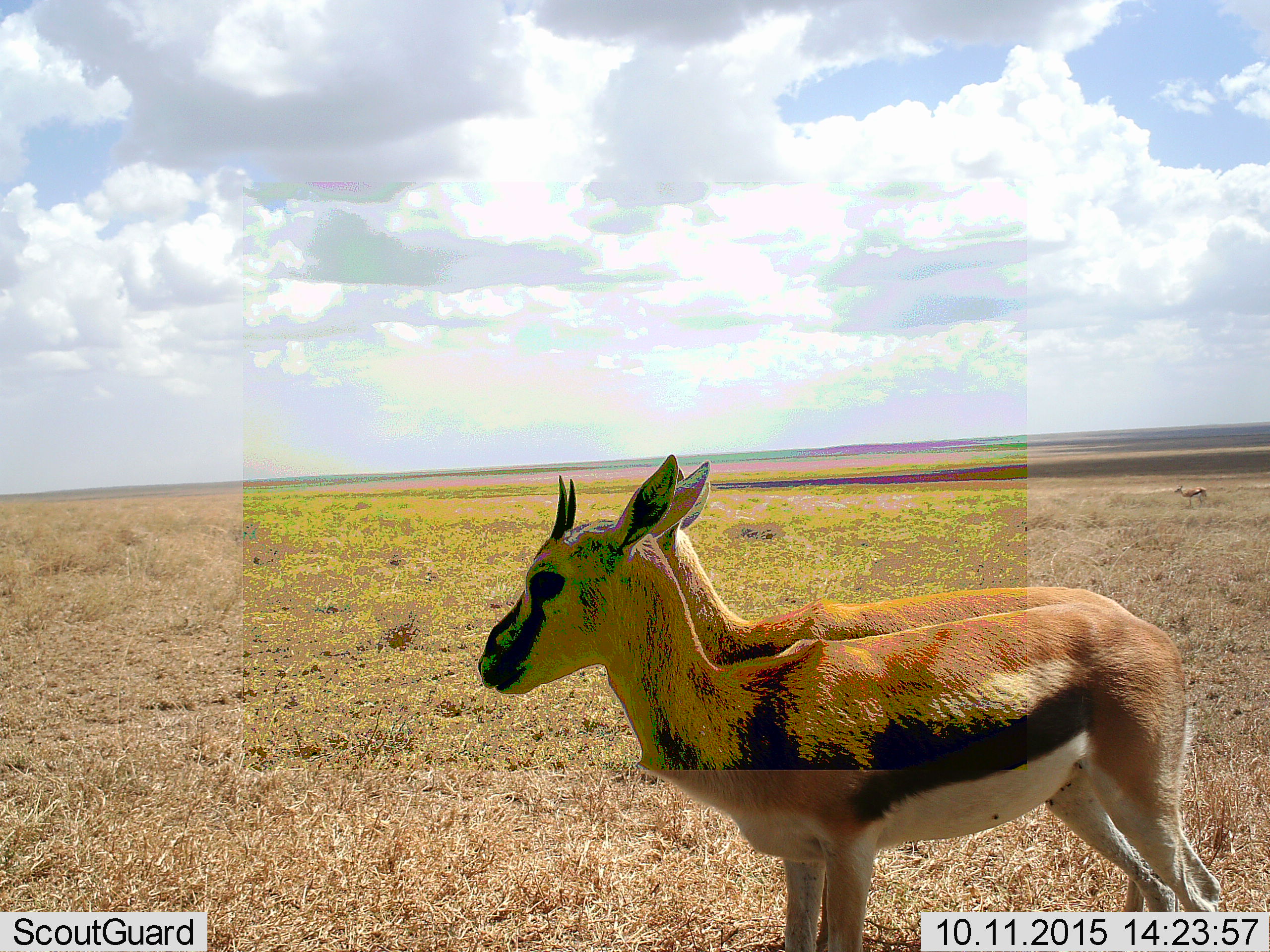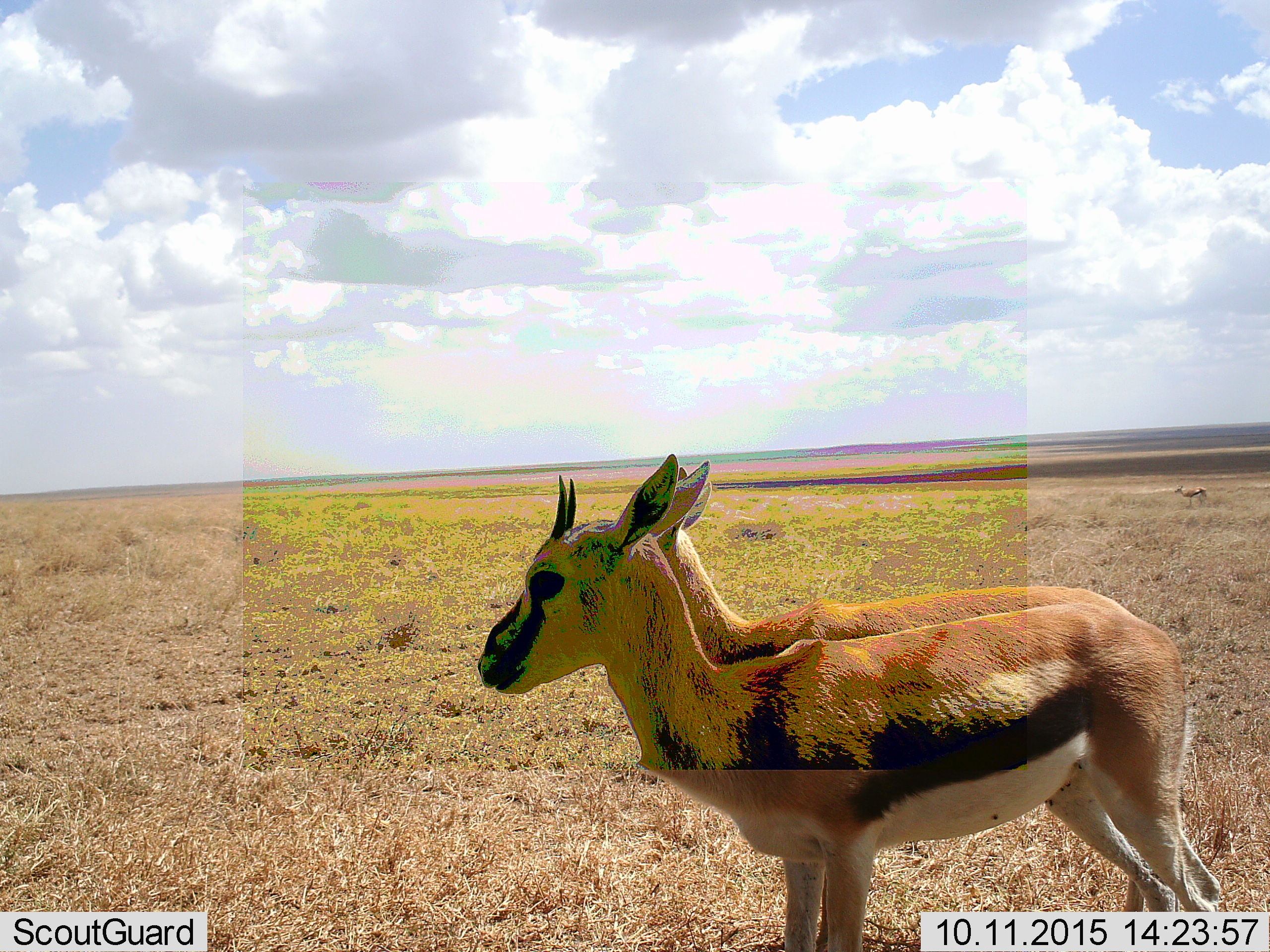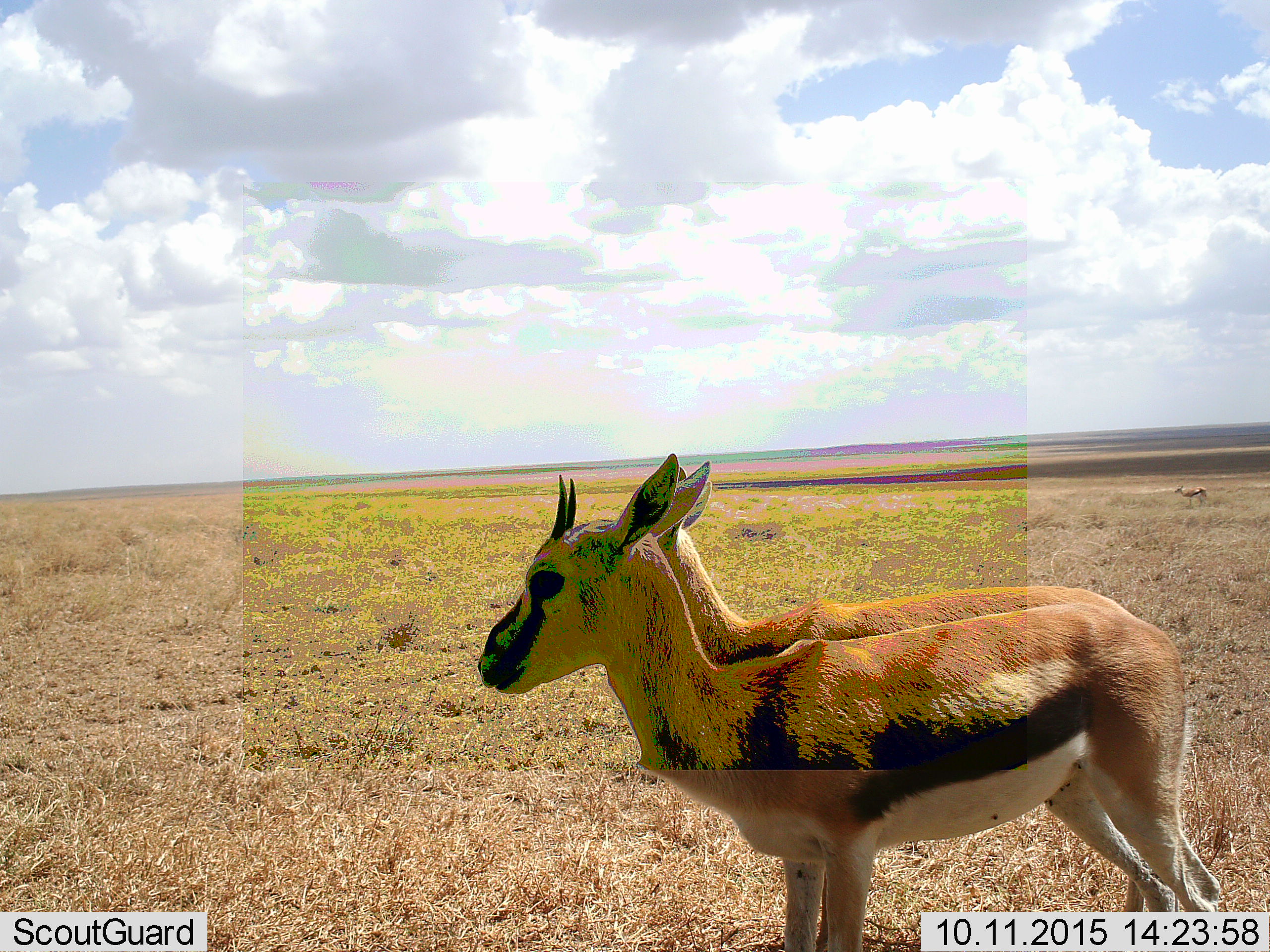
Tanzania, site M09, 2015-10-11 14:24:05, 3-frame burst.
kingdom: Animalia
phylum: Chordata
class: Mammalia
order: Artiodactyla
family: Bovidae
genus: Eudorcas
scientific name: Eudorcas thomsonii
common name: thomson's gazelle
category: gazellethomsons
Gazellethomsons (thomson's gazelle) (Eudorcas thomsonii), count 2. Behavior (volunteer vote fractions): standing 100%, resting 0%, moving 0%, interacting 0%. Young present (vote fraction): 11%. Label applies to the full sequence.